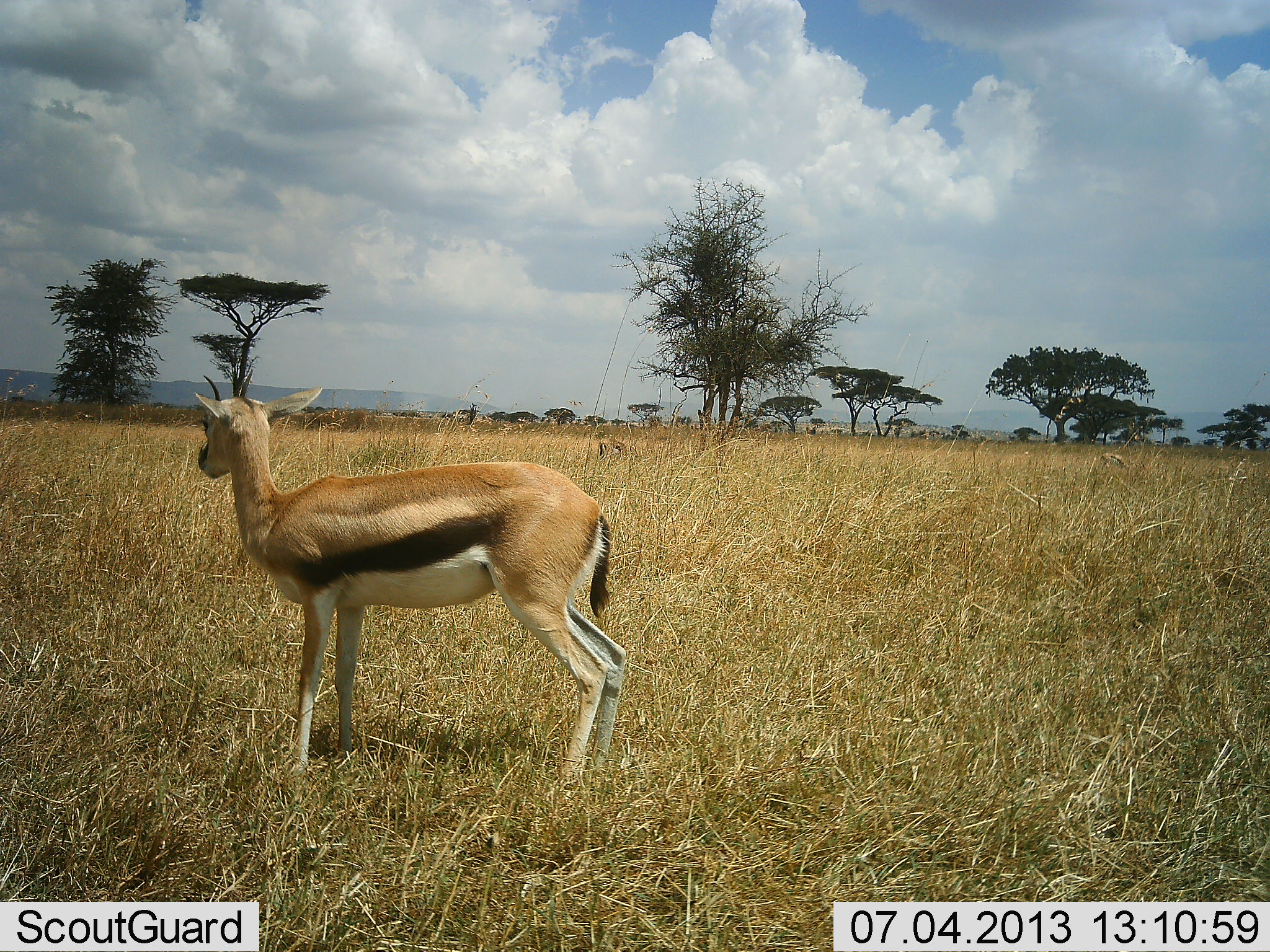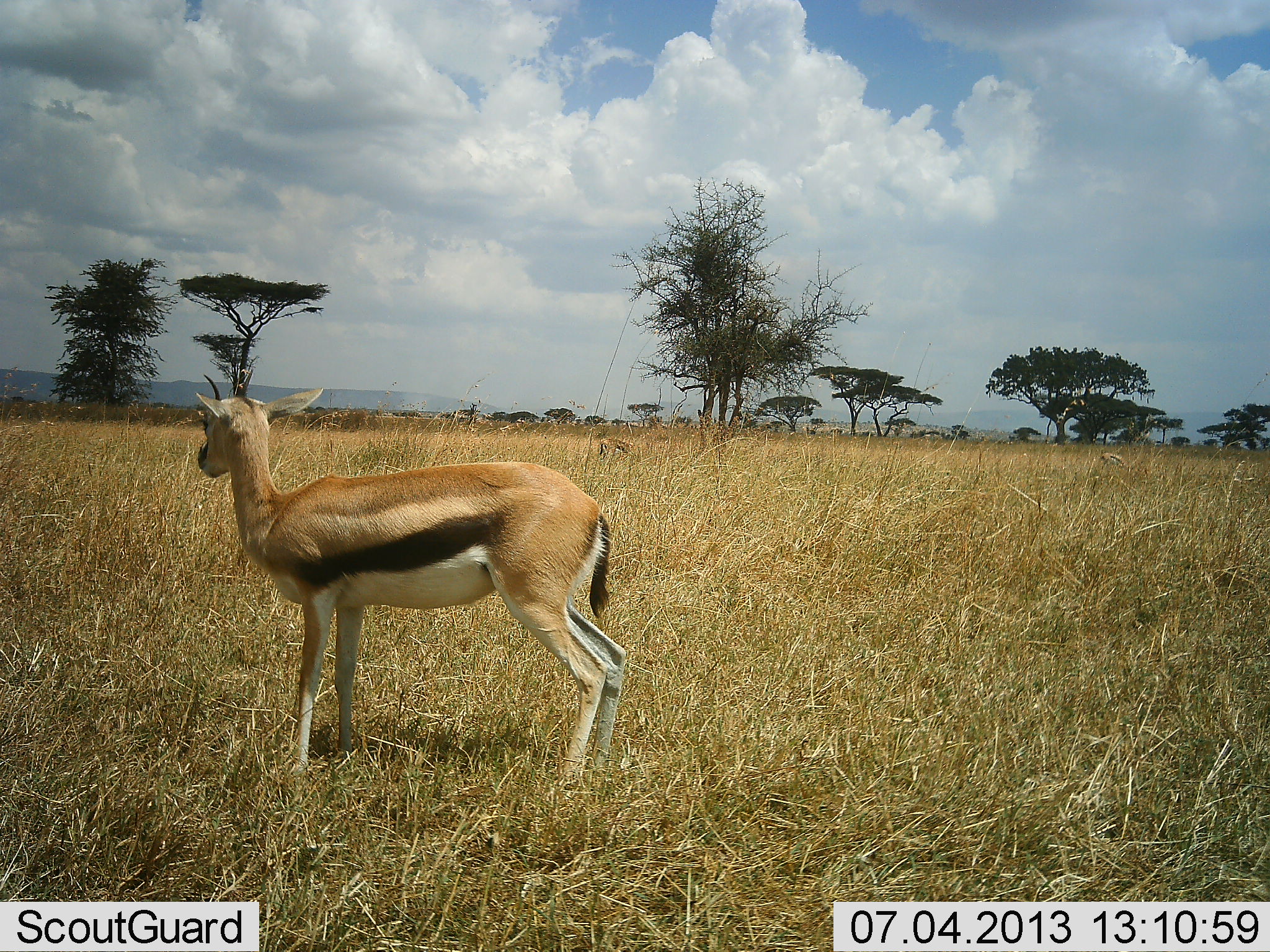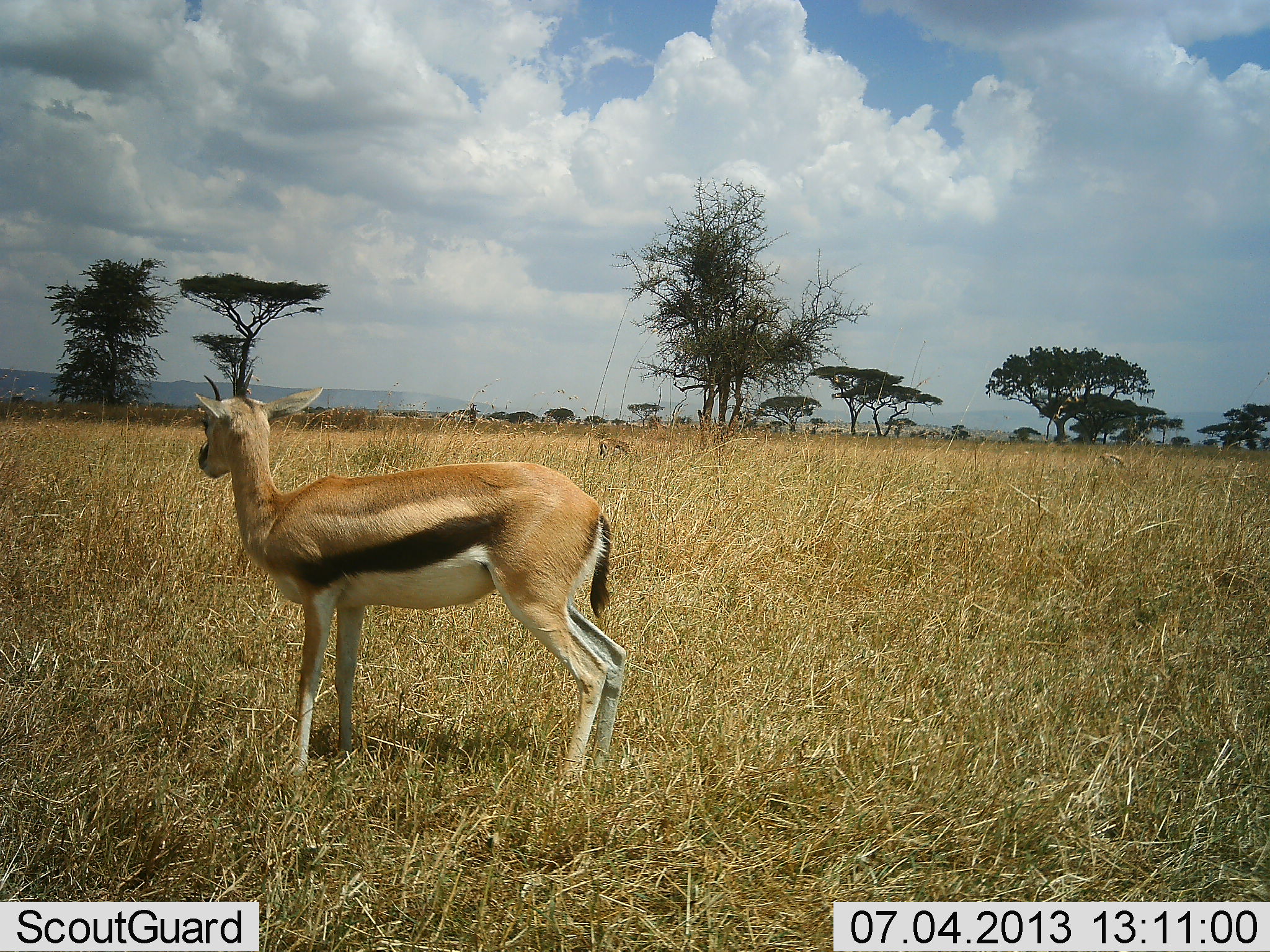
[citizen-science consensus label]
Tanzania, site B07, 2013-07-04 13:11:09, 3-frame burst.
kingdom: Animalia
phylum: Chordata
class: Mammalia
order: Artiodactyla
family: Bovidae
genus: Eudorcas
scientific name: Eudorcas thomsonii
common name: thomson's gazelle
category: gazellethomsons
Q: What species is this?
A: Gazellethomsons (thomson's gazelle) (Eudorcas thomsonii).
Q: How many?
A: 1.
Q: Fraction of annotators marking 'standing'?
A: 100%.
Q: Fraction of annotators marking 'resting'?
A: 0%.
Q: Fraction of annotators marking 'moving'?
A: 3%.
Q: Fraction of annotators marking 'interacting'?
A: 0%.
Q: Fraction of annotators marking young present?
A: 0%.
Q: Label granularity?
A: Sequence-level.